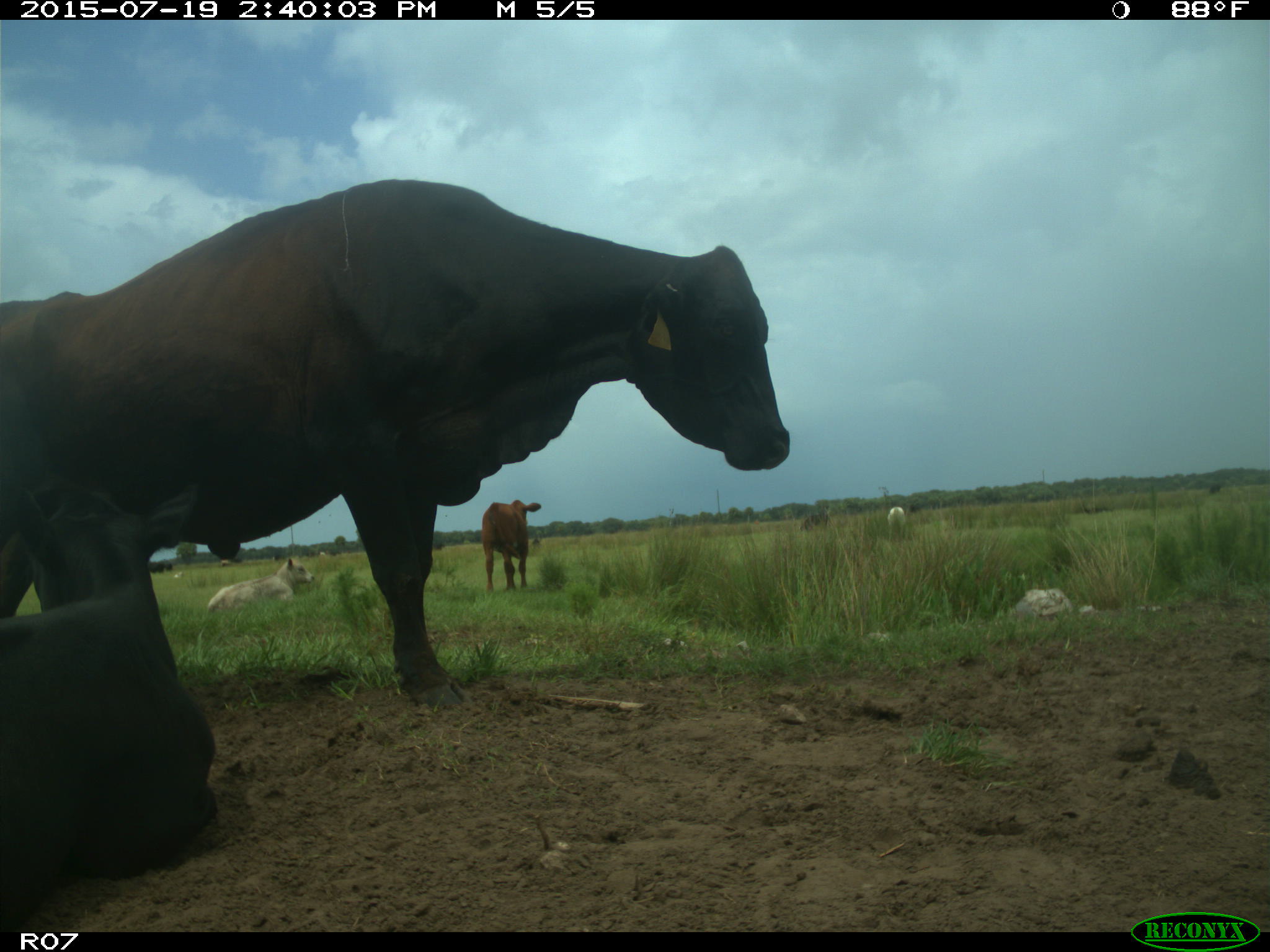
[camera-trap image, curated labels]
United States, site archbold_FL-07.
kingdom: Animalia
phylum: Chordata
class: Mammalia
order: Artiodactyla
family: Bovidae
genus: Bos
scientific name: Bos taurus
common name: domestic cow